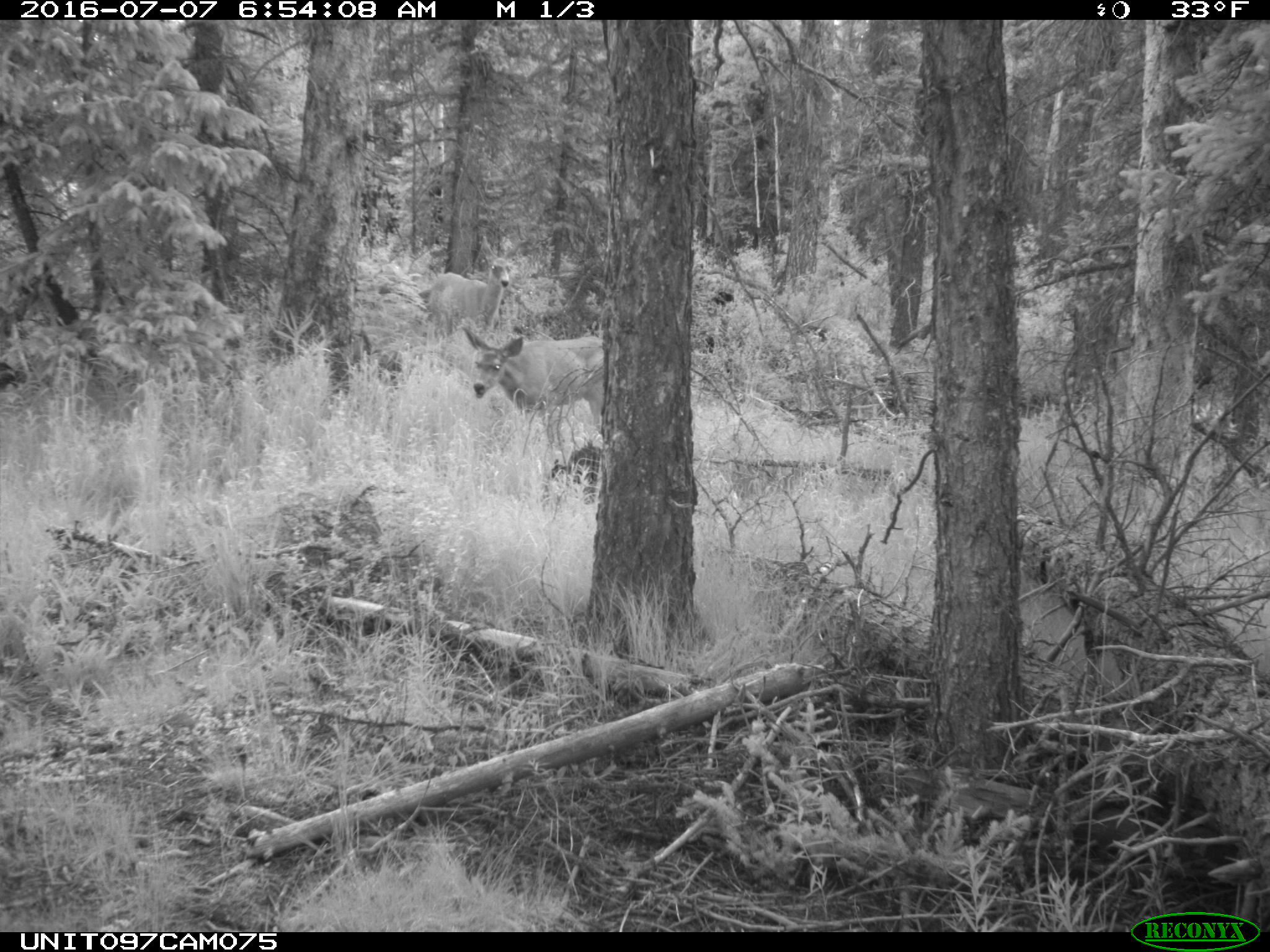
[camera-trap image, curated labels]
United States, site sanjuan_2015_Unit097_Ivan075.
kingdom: Animalia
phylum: Chordata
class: Mammalia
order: Artiodactyla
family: Cervidae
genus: Odocoileus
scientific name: Odocoileus hemionus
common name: mule deer